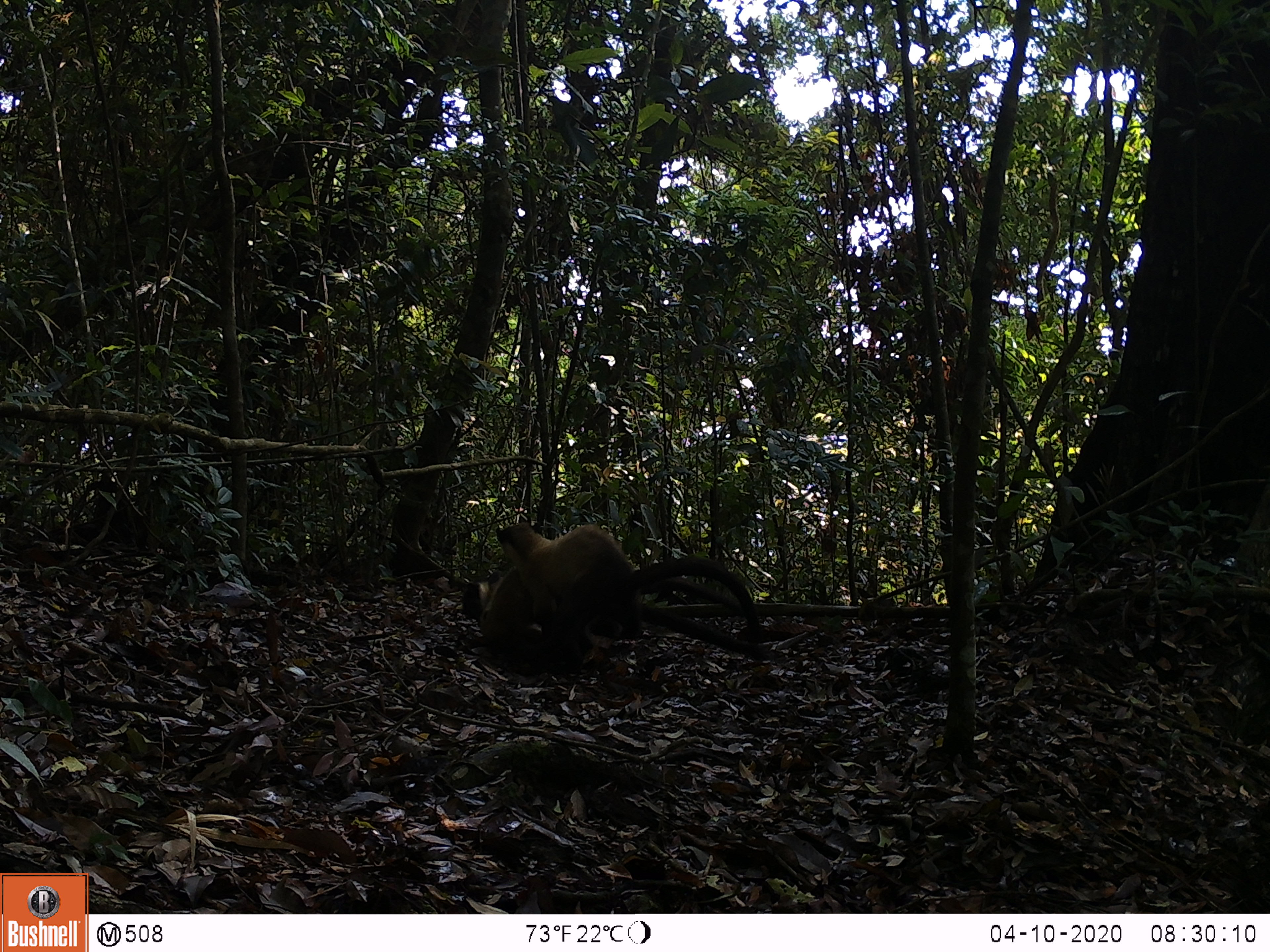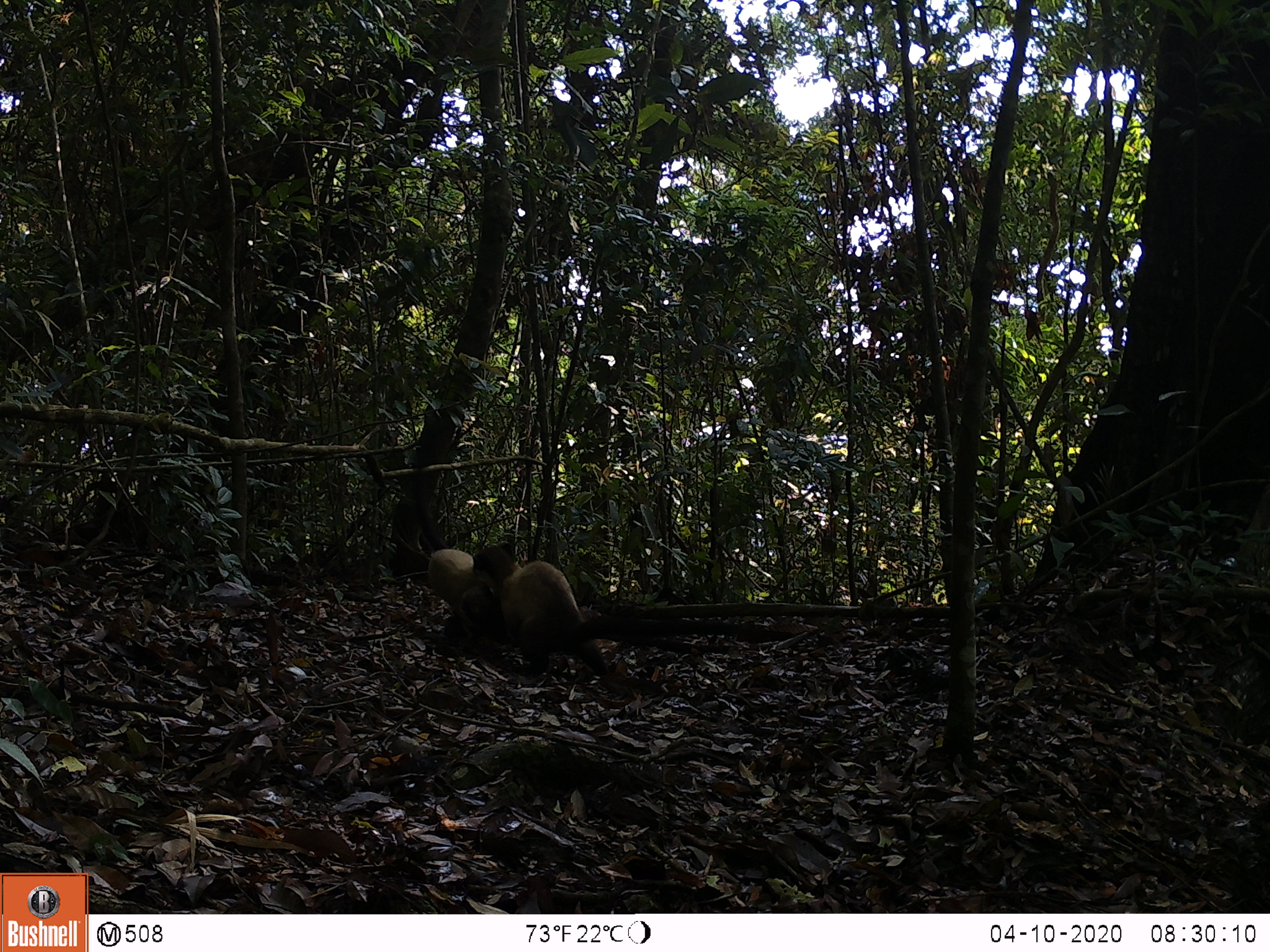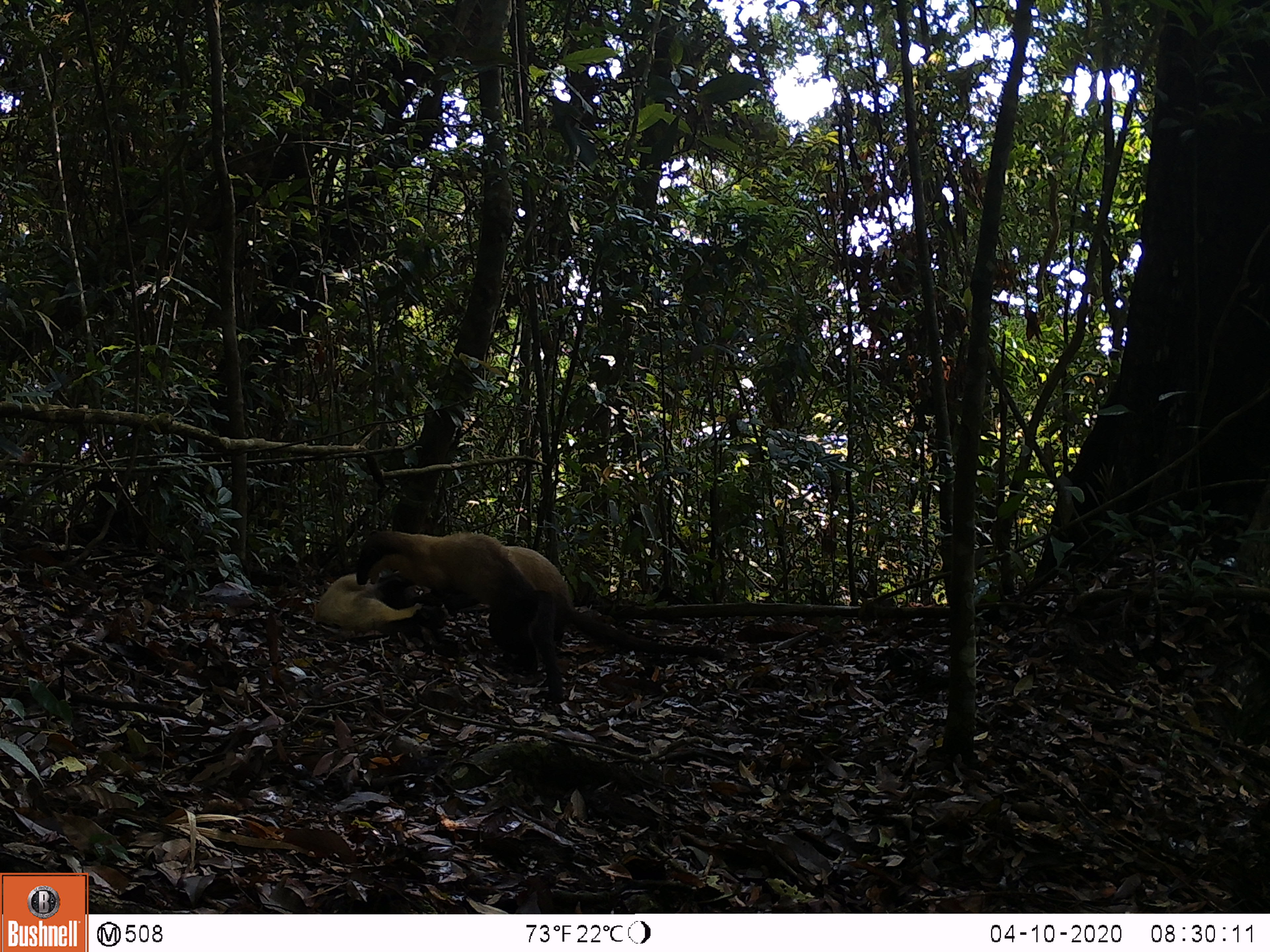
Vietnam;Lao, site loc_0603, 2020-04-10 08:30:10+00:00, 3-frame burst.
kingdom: Animalia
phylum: Chordata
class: Mammalia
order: Carnivora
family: Mustelidae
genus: Martes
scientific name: Martes flavigula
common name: yellow-throated marten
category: yellow throated marten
Yellow throated marten (yellow-throated marten) (Martes flavigula). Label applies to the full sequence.